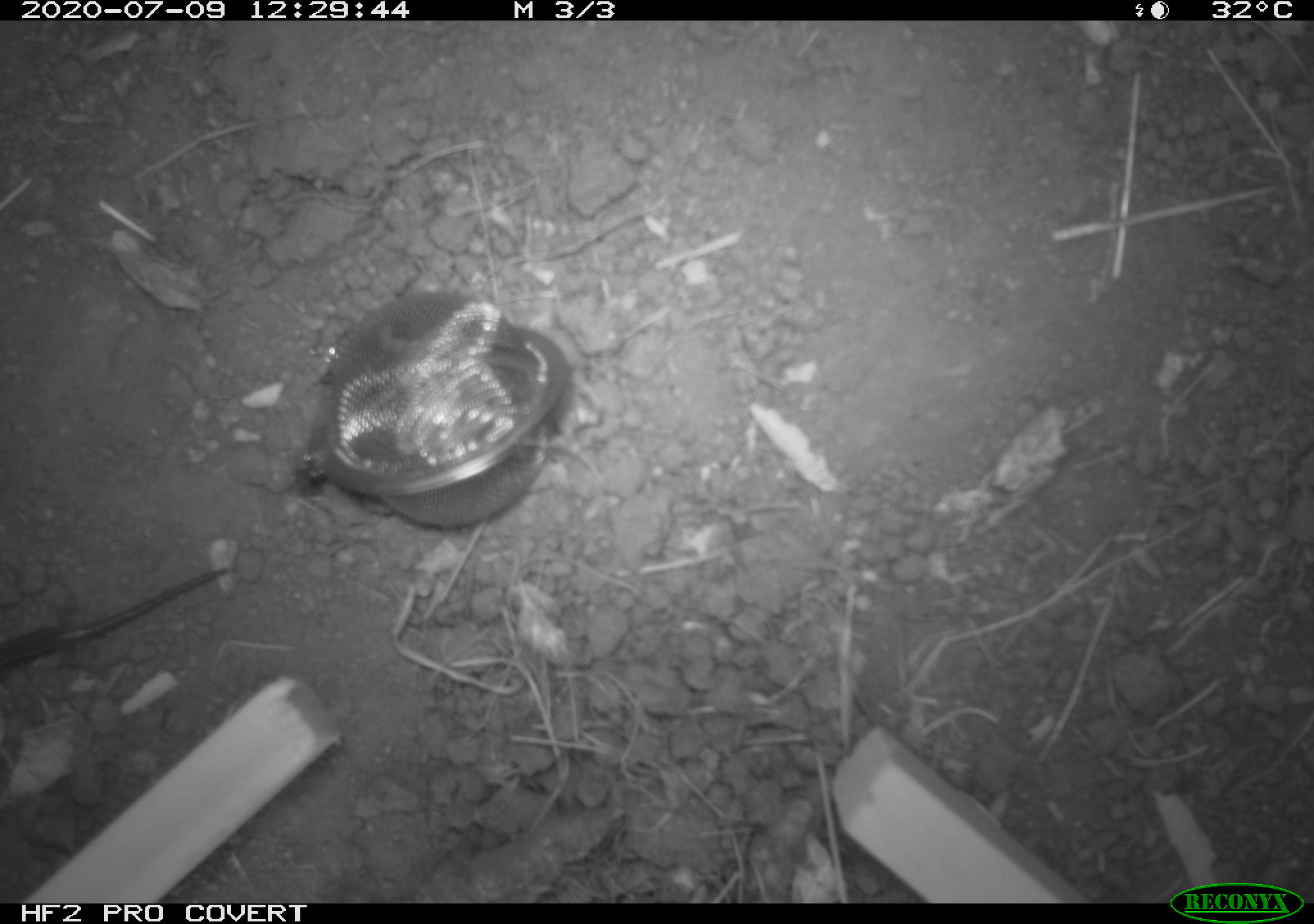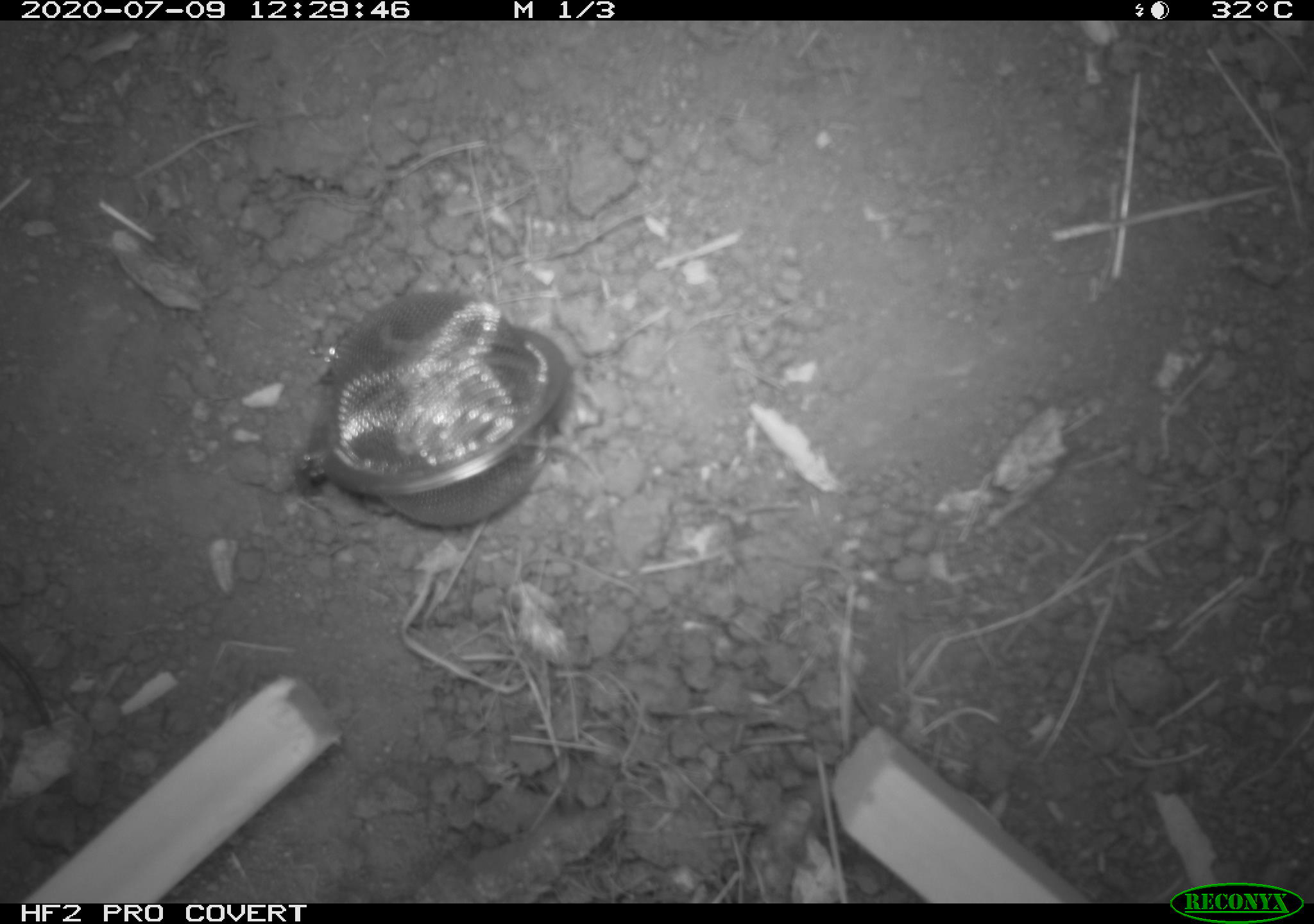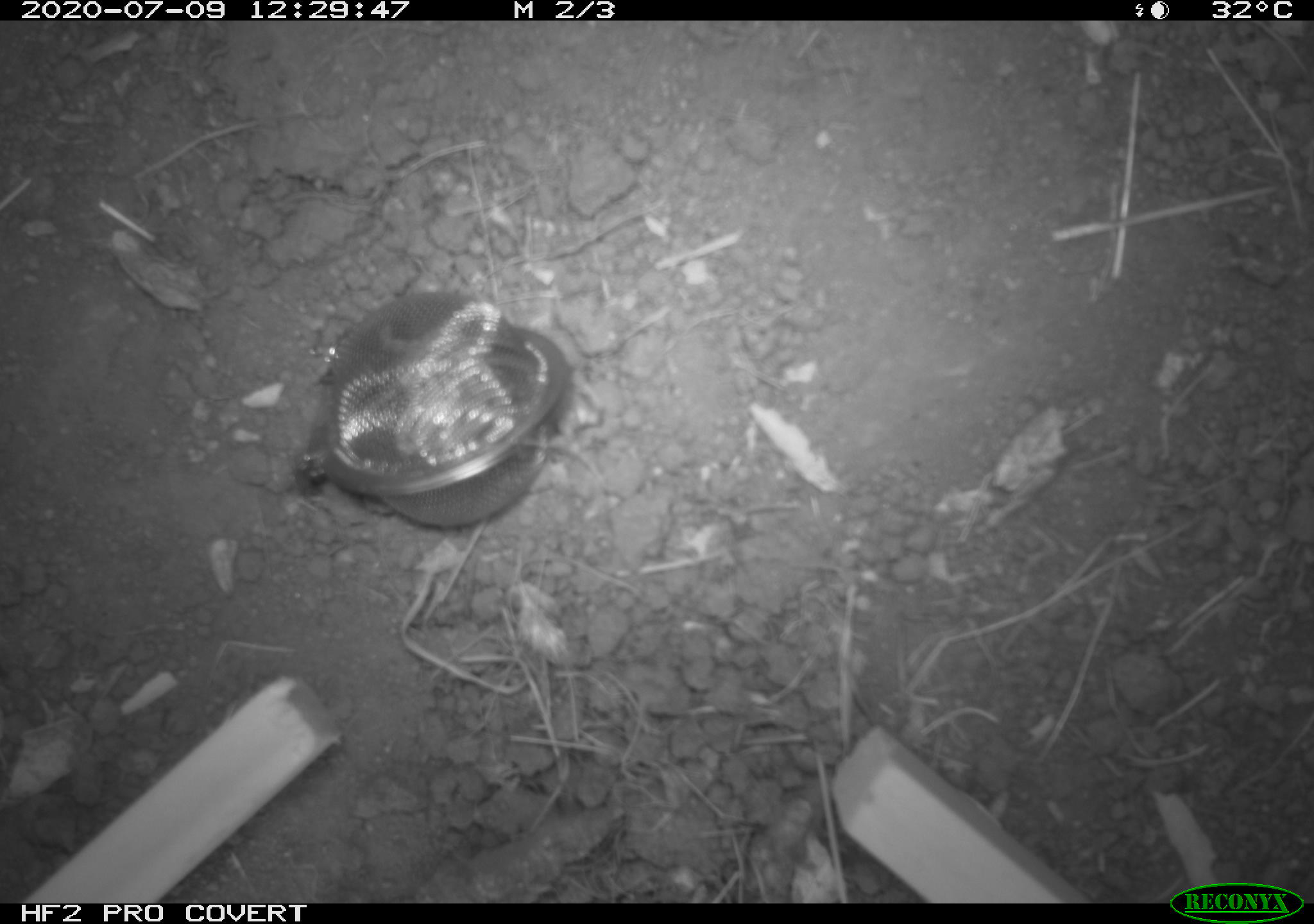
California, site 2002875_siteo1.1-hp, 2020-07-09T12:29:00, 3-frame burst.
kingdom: Animalia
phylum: Chordata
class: Reptilia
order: Squamata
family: Scincidae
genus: Plestiodon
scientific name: Plestiodon skiltonianus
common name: western skink